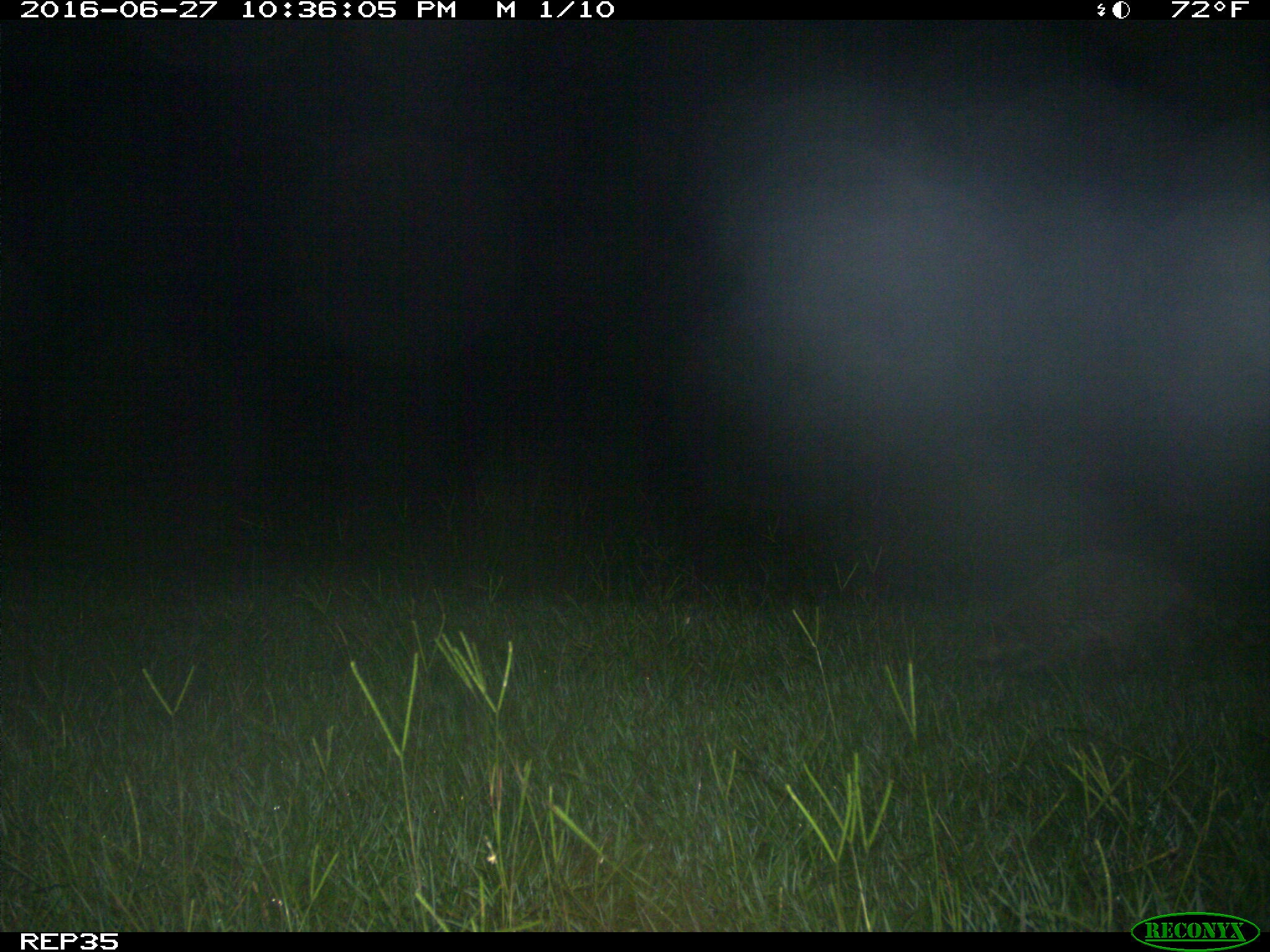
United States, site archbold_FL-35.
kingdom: Animalia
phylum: Chordata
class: Mammalia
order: Carnivora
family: Procyonidae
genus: Procyon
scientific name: Procyon lotor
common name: common raccoon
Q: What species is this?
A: Procyon lotor (common raccoon).